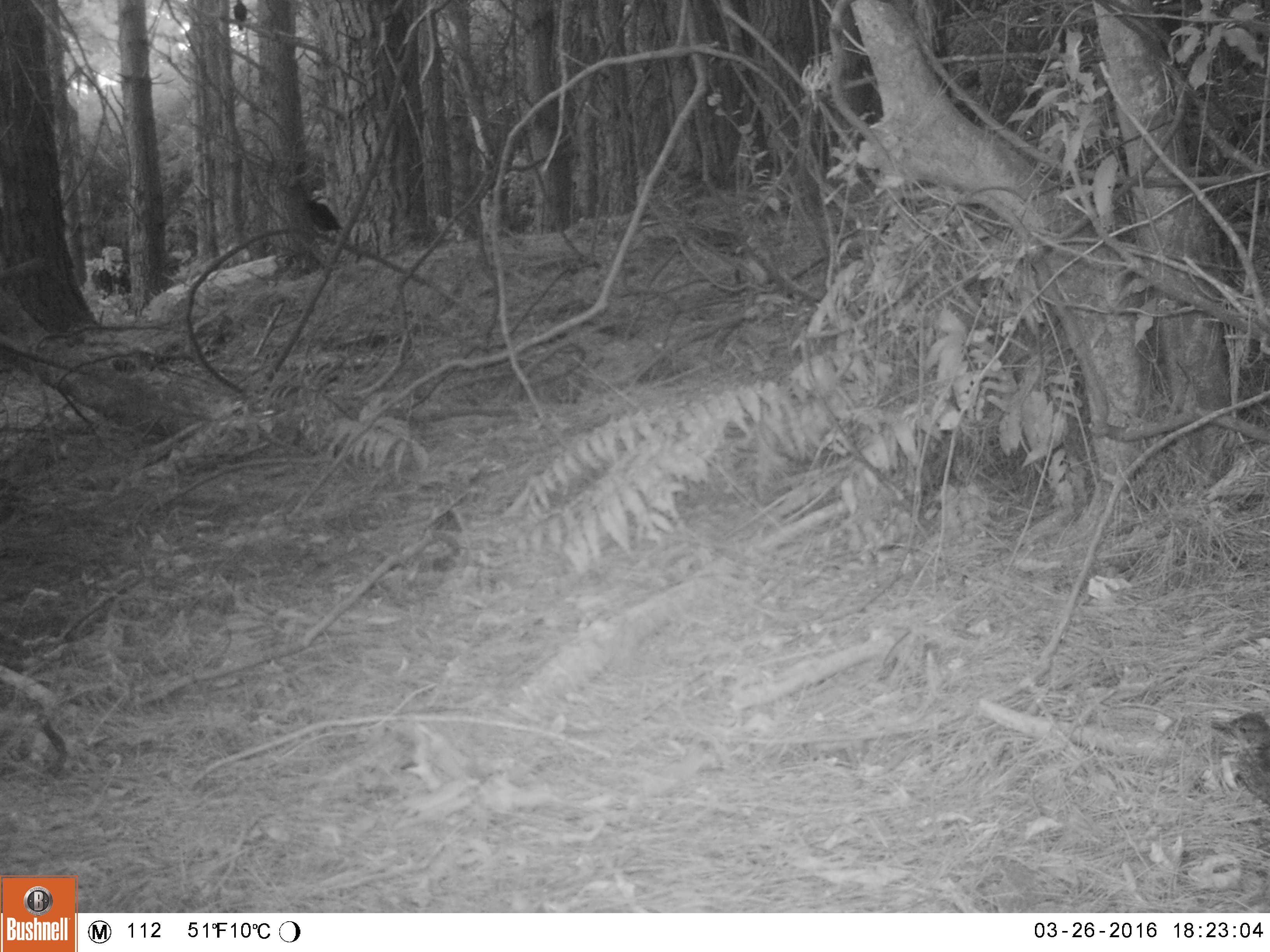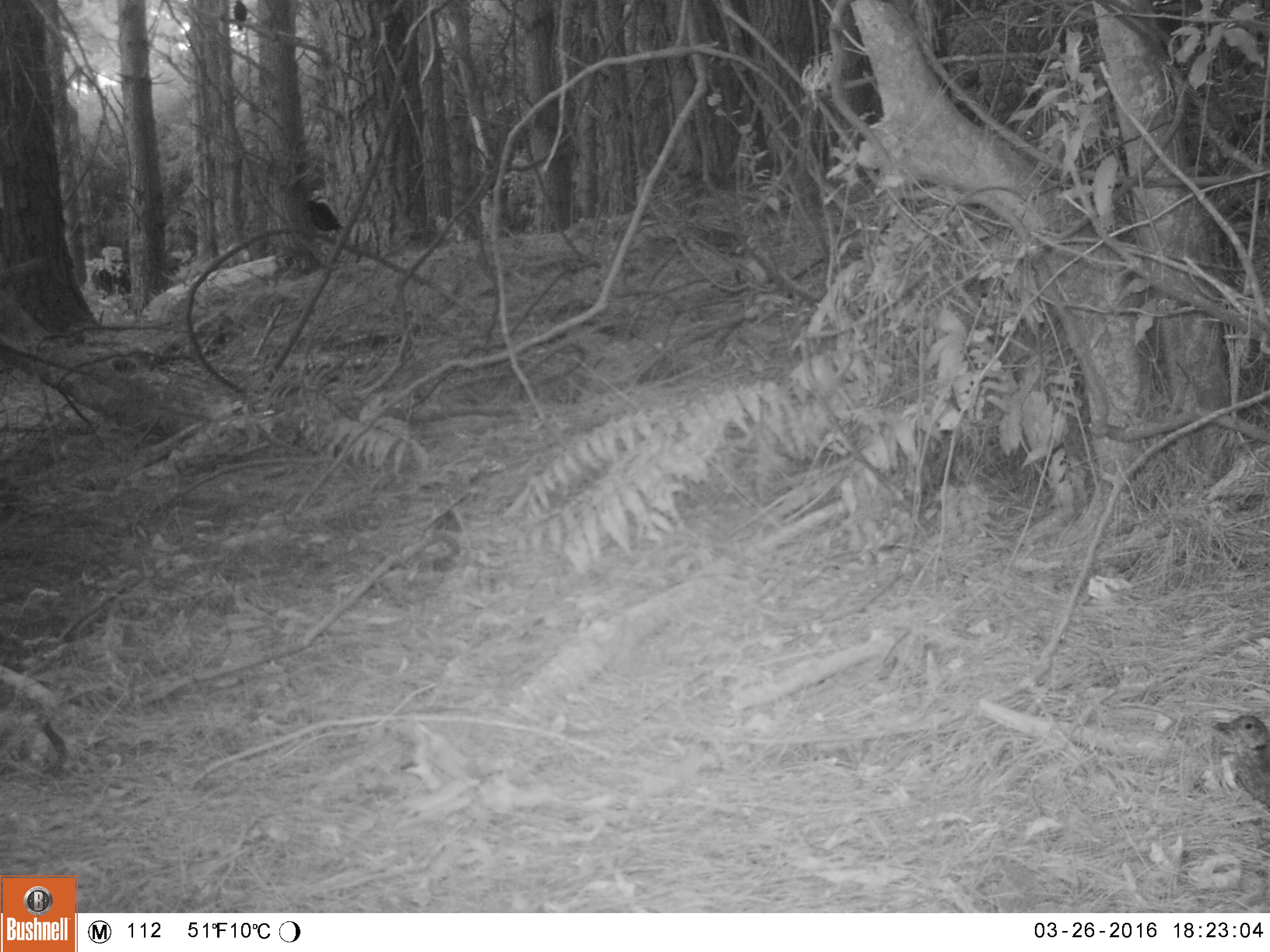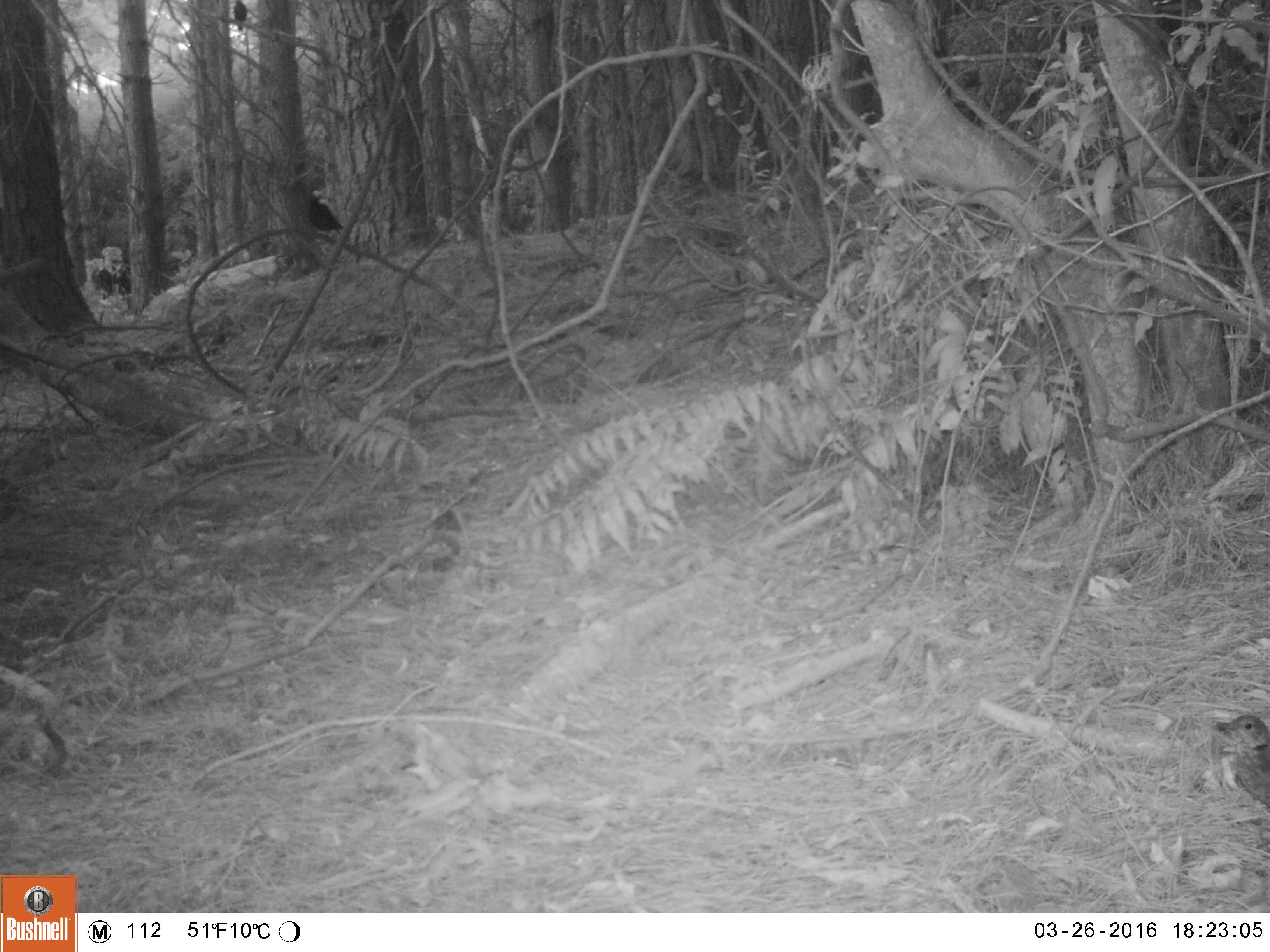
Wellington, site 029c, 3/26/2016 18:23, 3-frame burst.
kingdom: Animalia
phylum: Chordata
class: Aves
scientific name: Aves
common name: bird